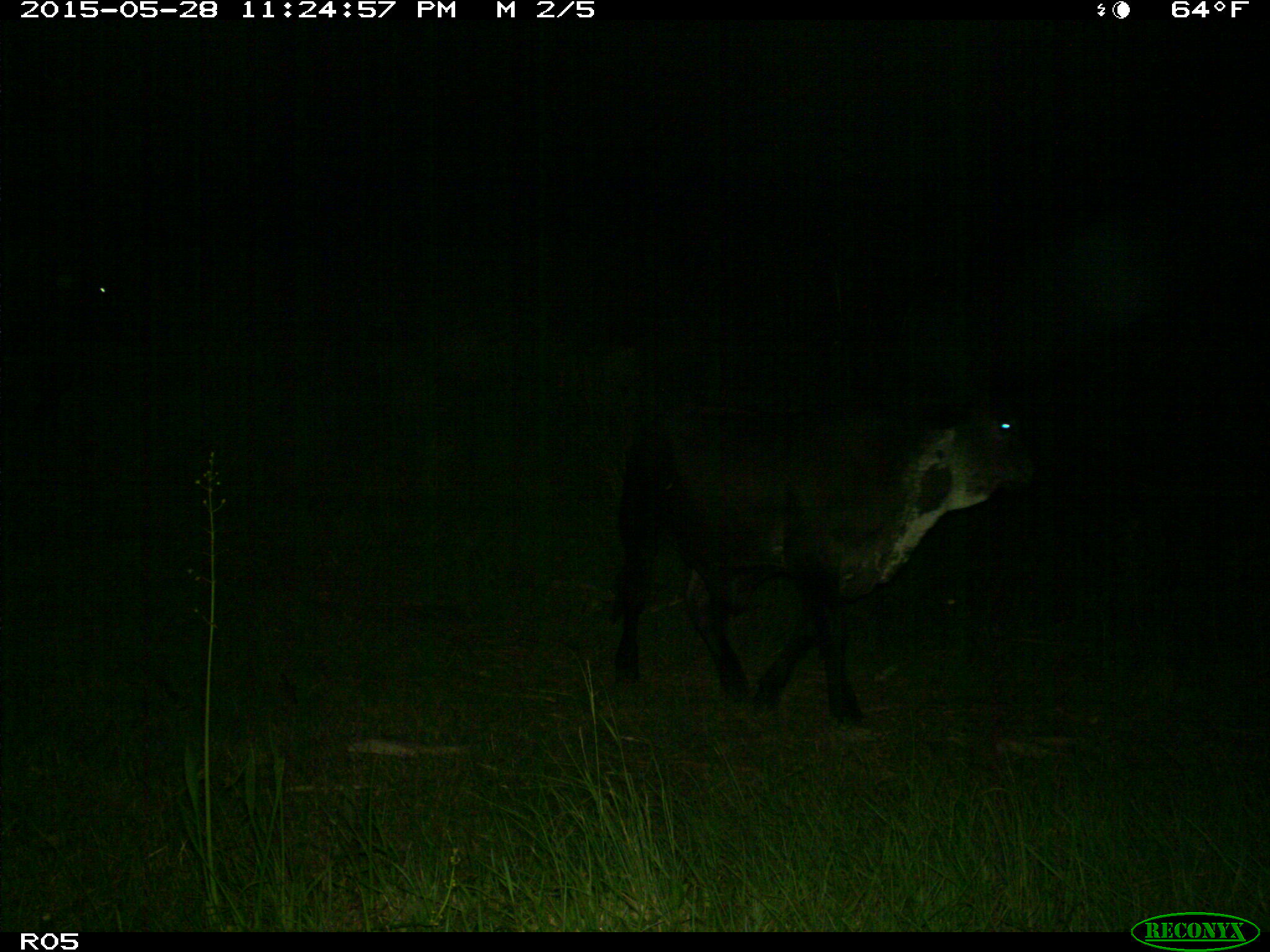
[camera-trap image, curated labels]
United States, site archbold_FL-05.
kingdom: Animalia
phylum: Chordata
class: Mammalia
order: Artiodactyla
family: Bovidae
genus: Bos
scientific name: Bos taurus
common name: domestic cow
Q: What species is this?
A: Bos taurus (domestic cow).